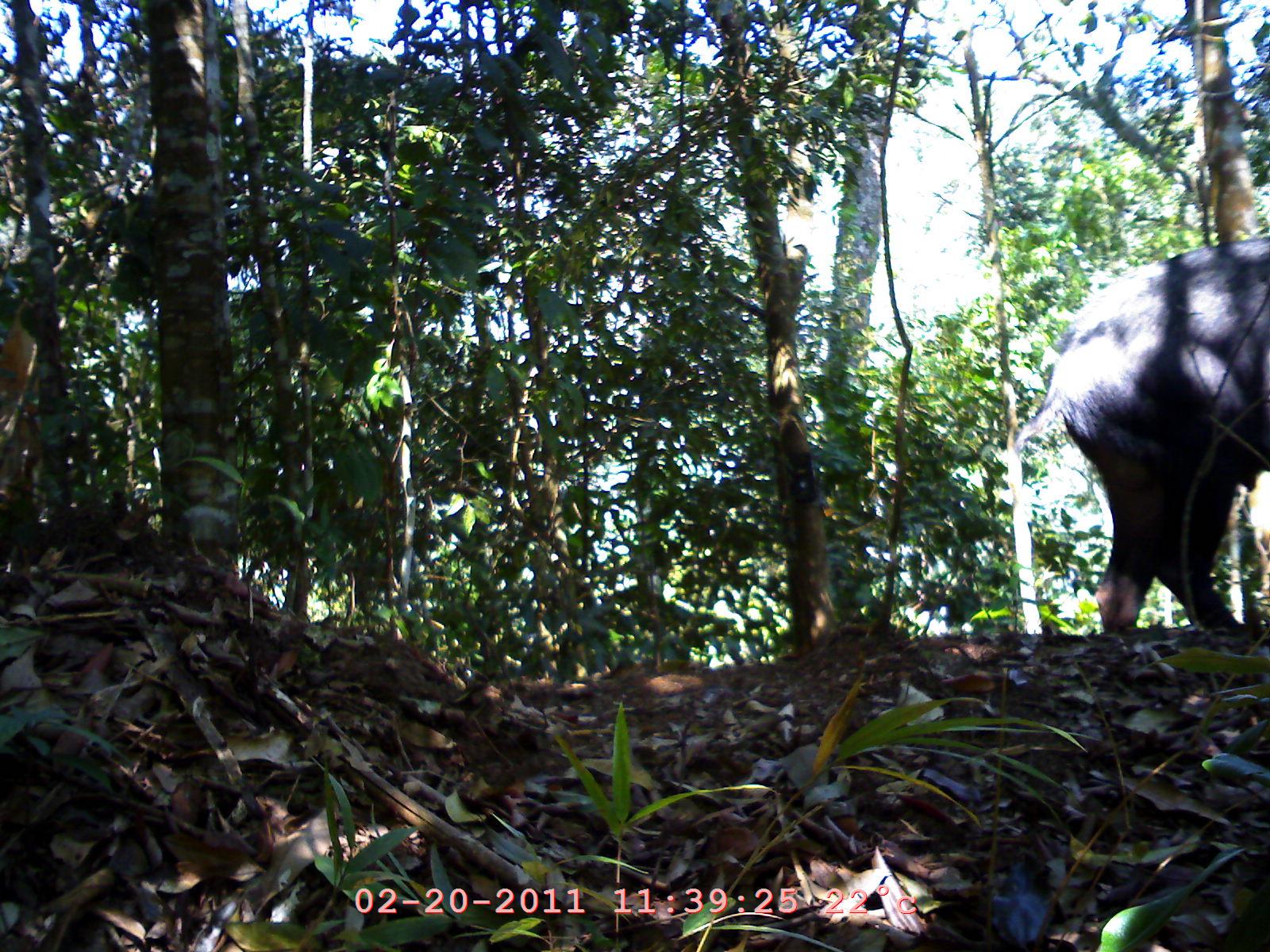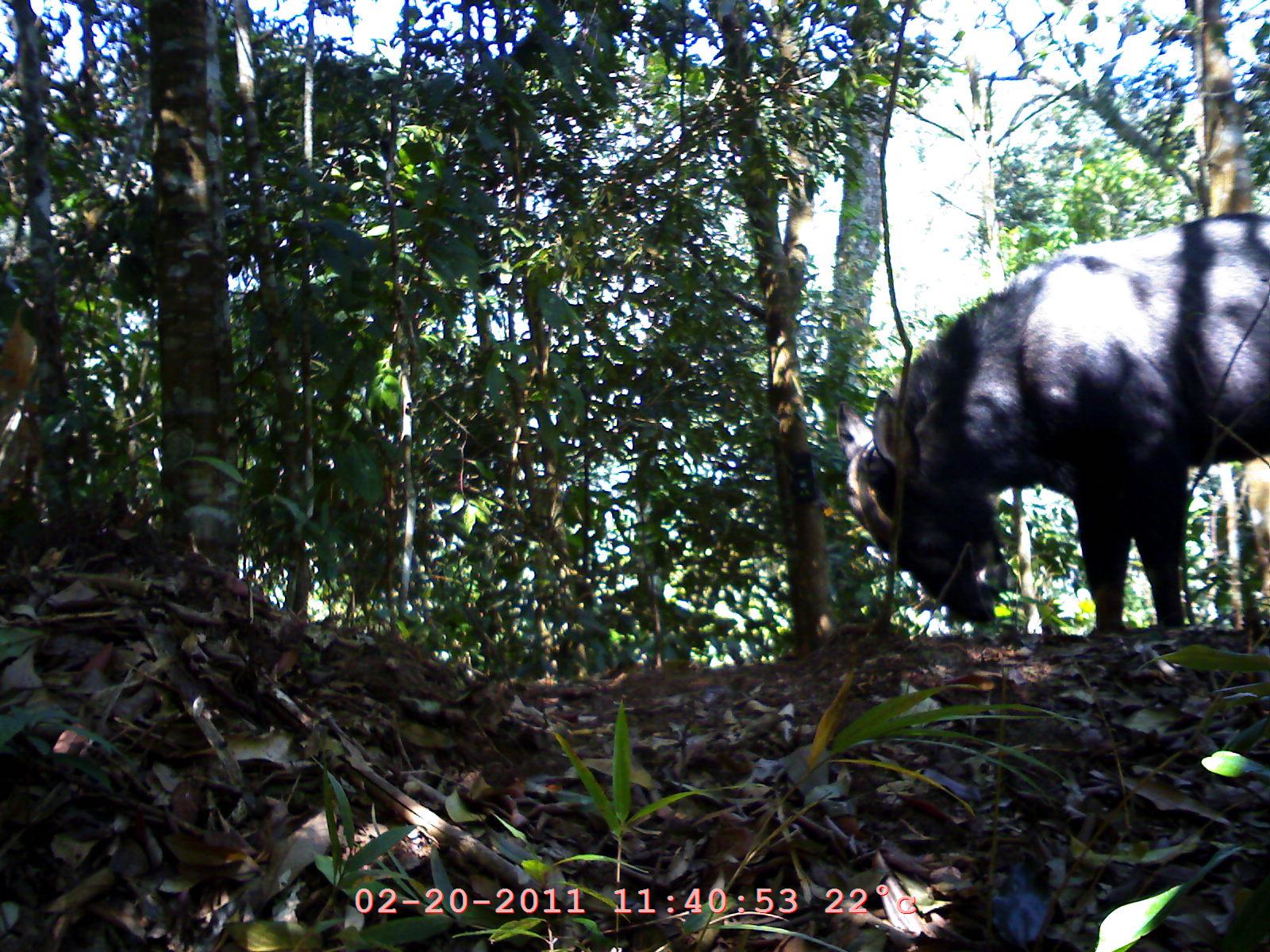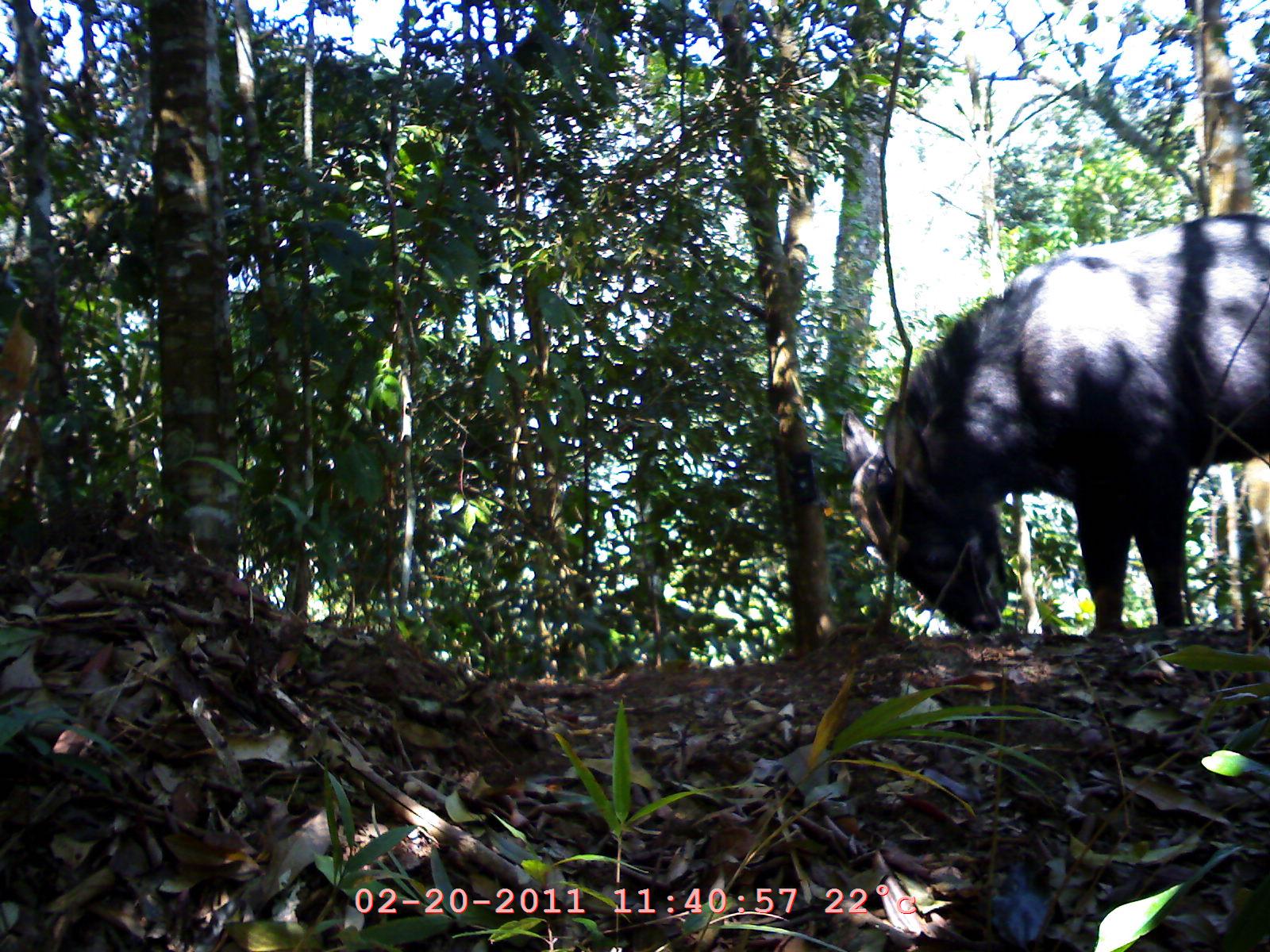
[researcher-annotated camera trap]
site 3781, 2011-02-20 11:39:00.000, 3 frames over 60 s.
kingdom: Animalia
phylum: Chordata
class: Mammalia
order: Artiodactyla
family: Bovidae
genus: Capricornis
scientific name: Capricornis sumatraensis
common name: southern serow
Capricornis sumatraensis (southern serow), count 1, age adult, sex male.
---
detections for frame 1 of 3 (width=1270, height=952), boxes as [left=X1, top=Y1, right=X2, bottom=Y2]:
capricornis sumatraensis: [left=1014, top=237, right=1270, bottom=630]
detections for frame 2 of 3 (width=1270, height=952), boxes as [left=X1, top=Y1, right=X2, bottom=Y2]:
capricornis sumatraensis: [left=836, top=212, right=1270, bottom=633]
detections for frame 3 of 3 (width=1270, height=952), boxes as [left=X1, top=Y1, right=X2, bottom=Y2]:
capricornis sumatraensis: [left=841, top=212, right=1270, bottom=636]